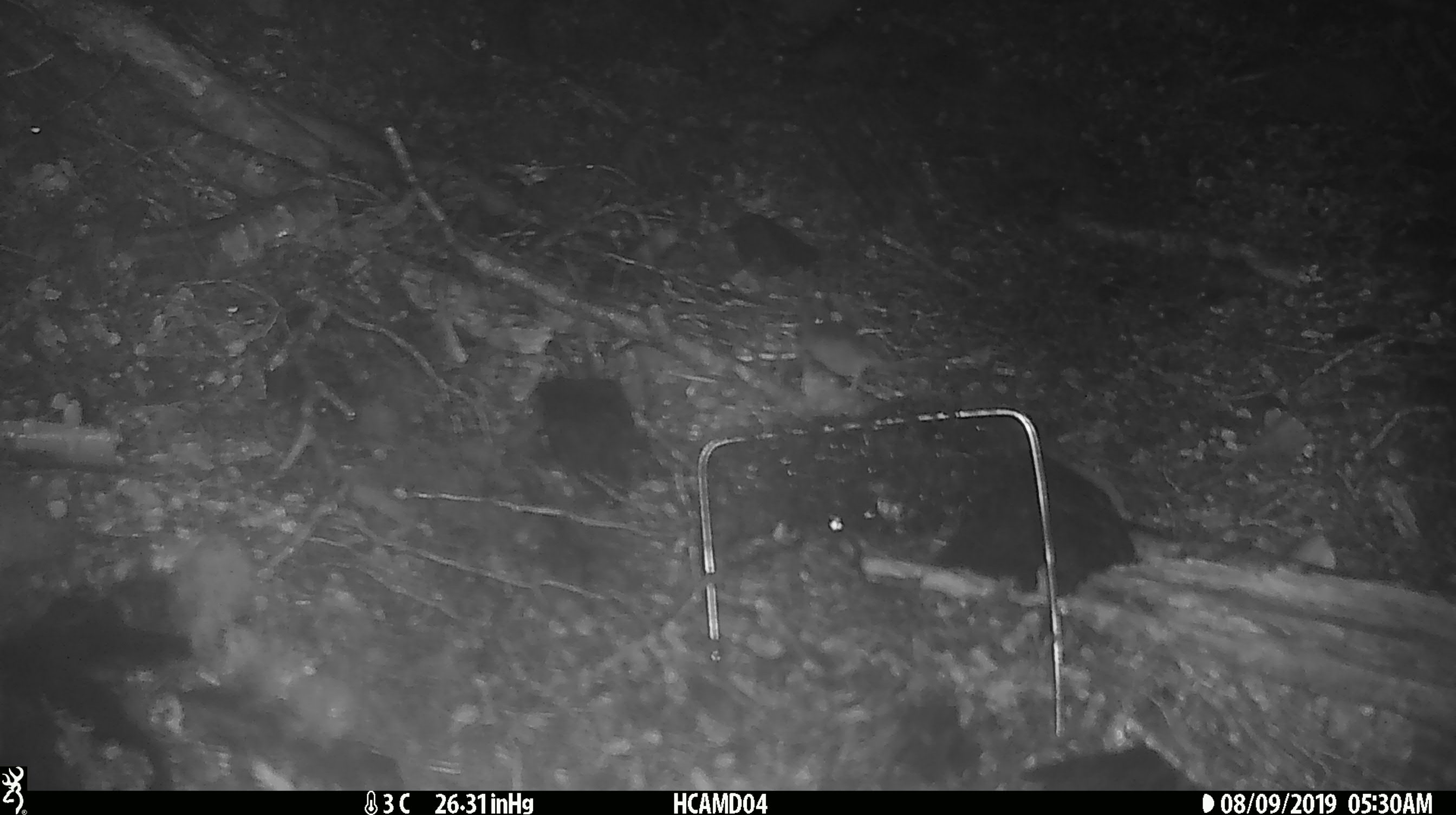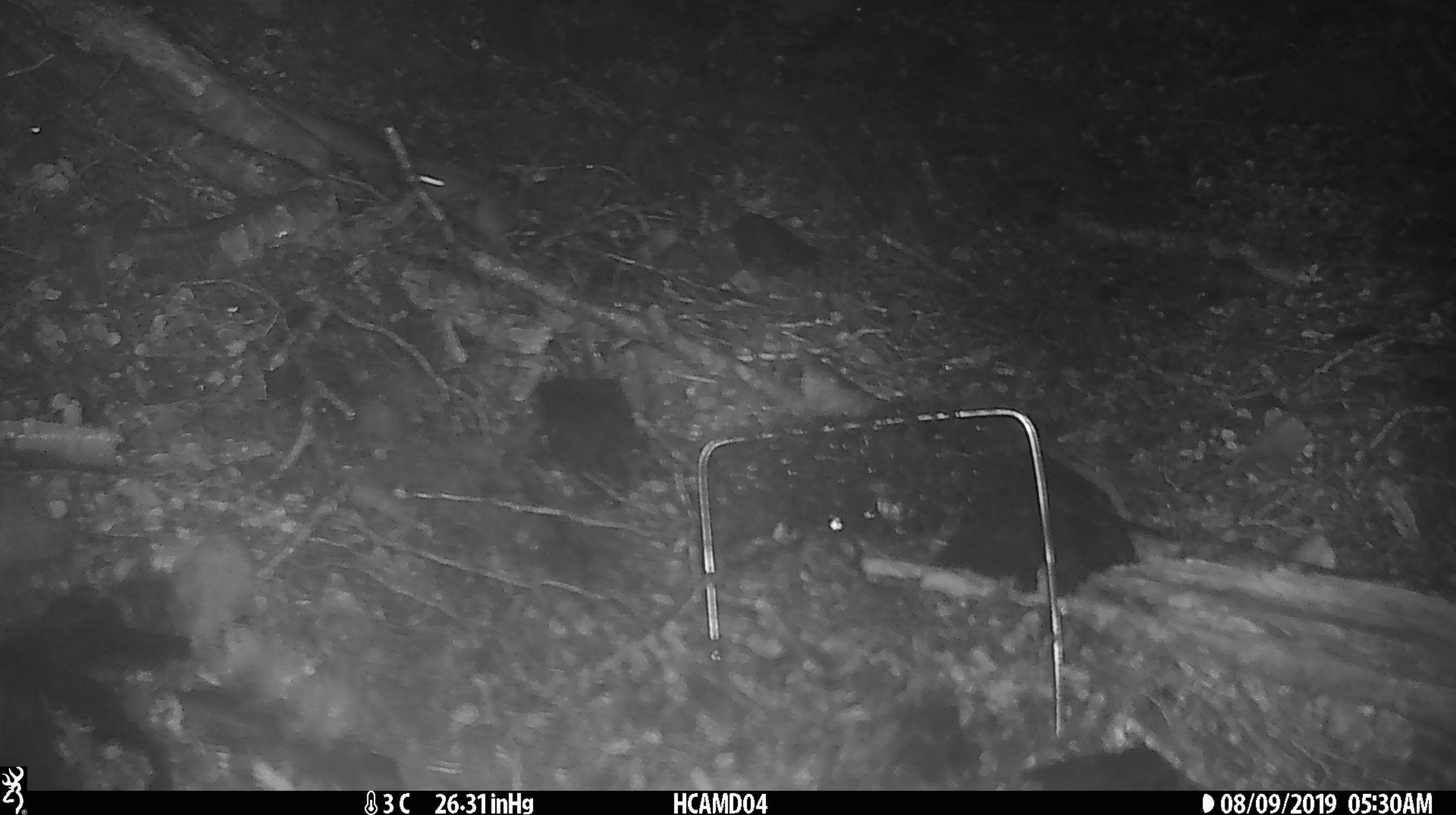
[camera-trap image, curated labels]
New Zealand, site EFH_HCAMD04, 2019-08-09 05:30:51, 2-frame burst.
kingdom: Animalia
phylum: Chordata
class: Mammalia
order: Rodentia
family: Muridae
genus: Mus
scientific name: Mus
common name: mouse